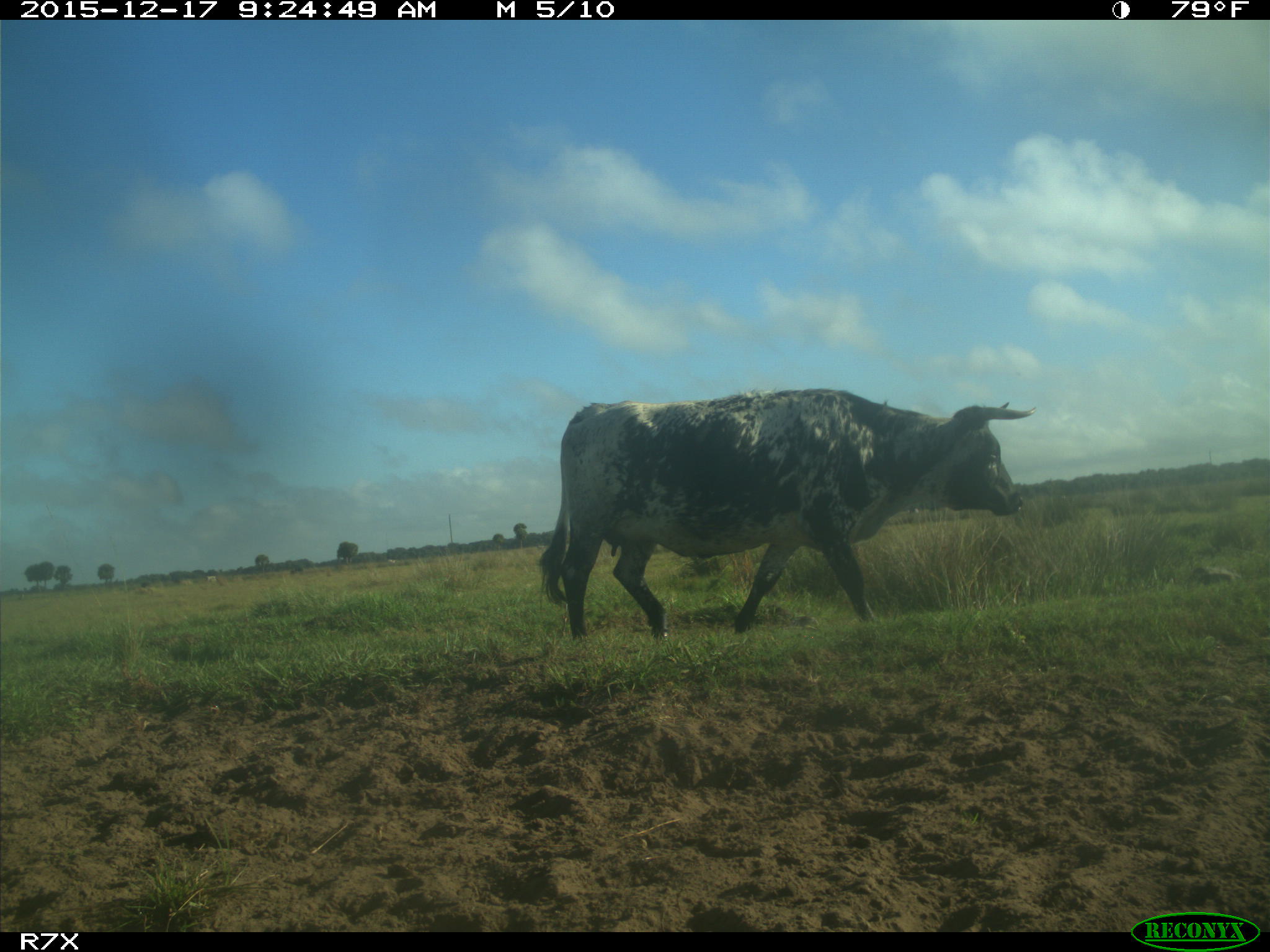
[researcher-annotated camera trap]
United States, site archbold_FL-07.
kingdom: Animalia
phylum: Chordata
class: Mammalia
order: Artiodactyla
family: Bovidae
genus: Bos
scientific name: Bos taurus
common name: domestic cow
Bos taurus (domestic cow).